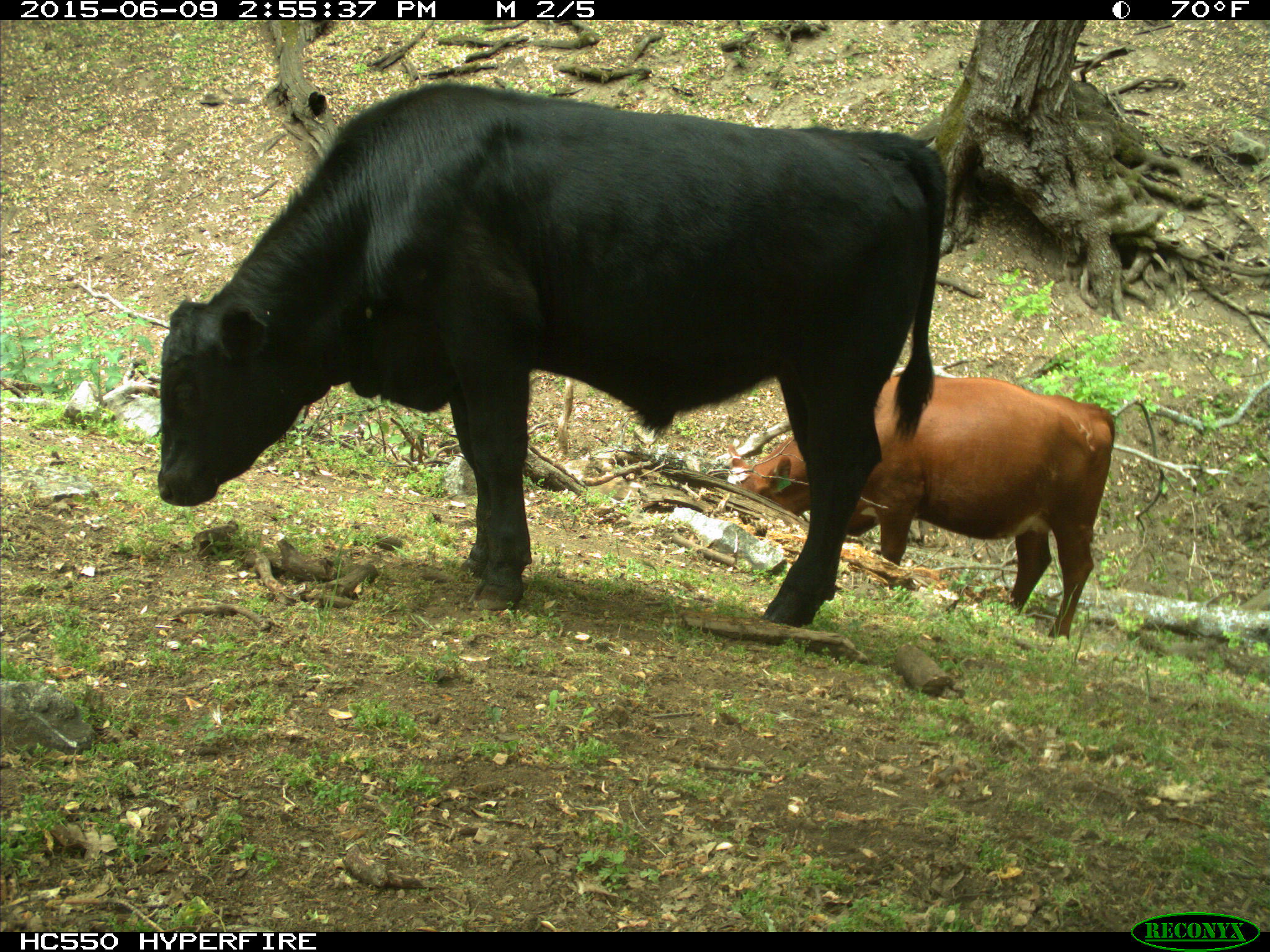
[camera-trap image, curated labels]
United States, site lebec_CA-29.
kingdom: Animalia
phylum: Chordata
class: Mammalia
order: Artiodactyla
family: Bovidae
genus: Bos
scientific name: Bos taurus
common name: domestic cow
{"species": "Bos taurus (domestic cow)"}